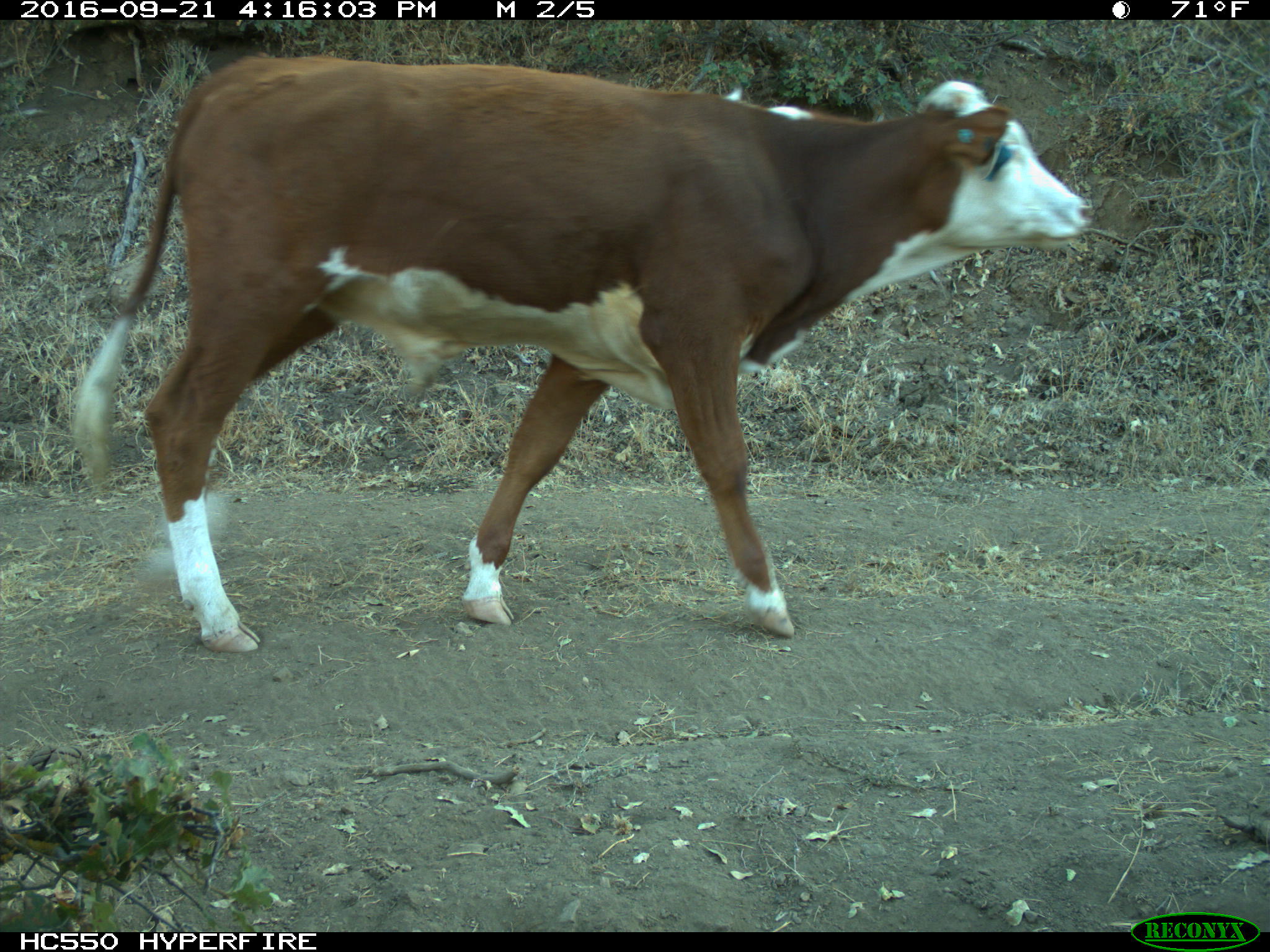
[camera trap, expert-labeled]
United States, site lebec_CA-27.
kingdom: Animalia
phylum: Chordata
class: Mammalia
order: Artiodactyla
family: Bovidae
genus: Bos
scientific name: Bos taurus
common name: domestic cow